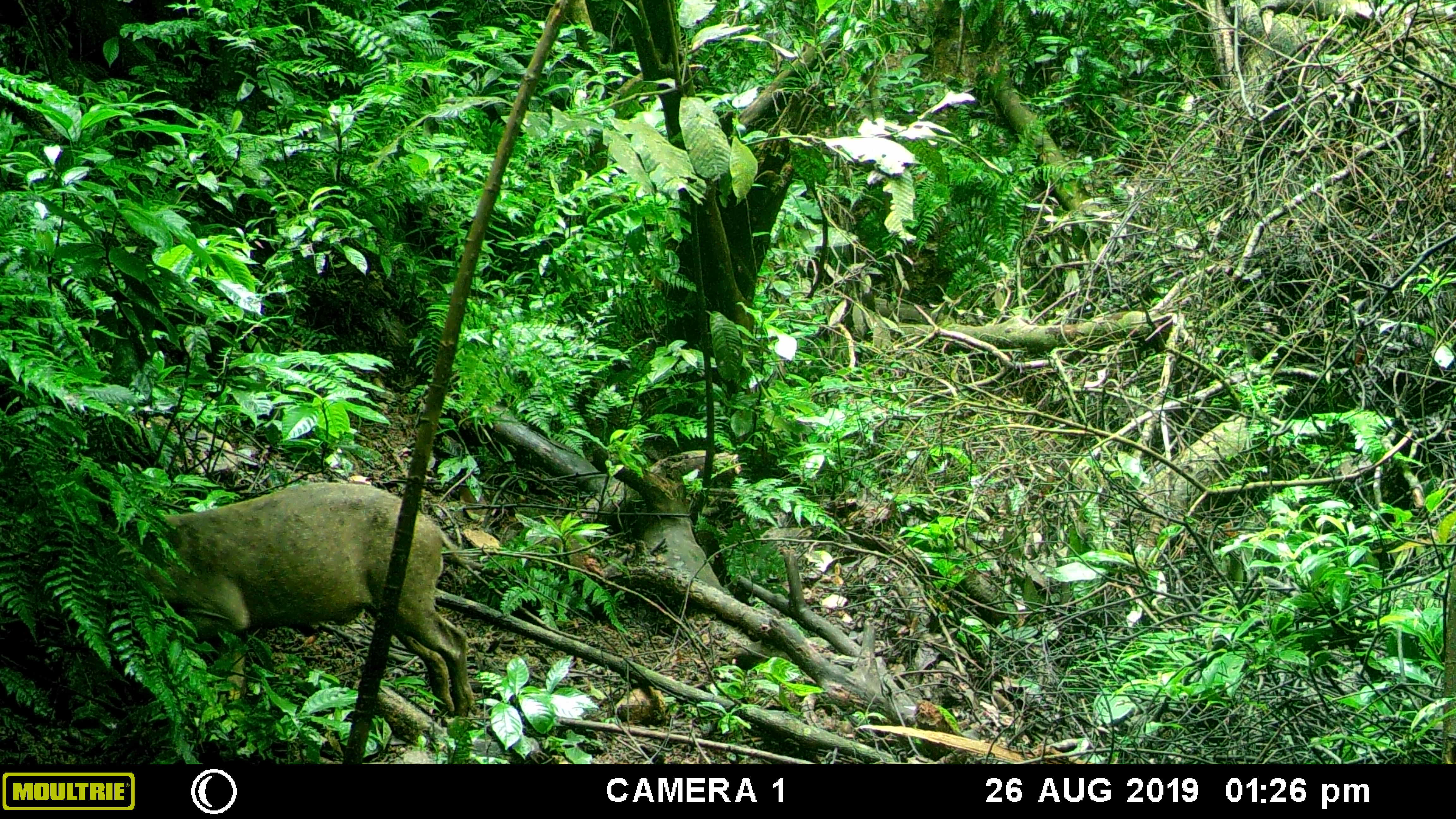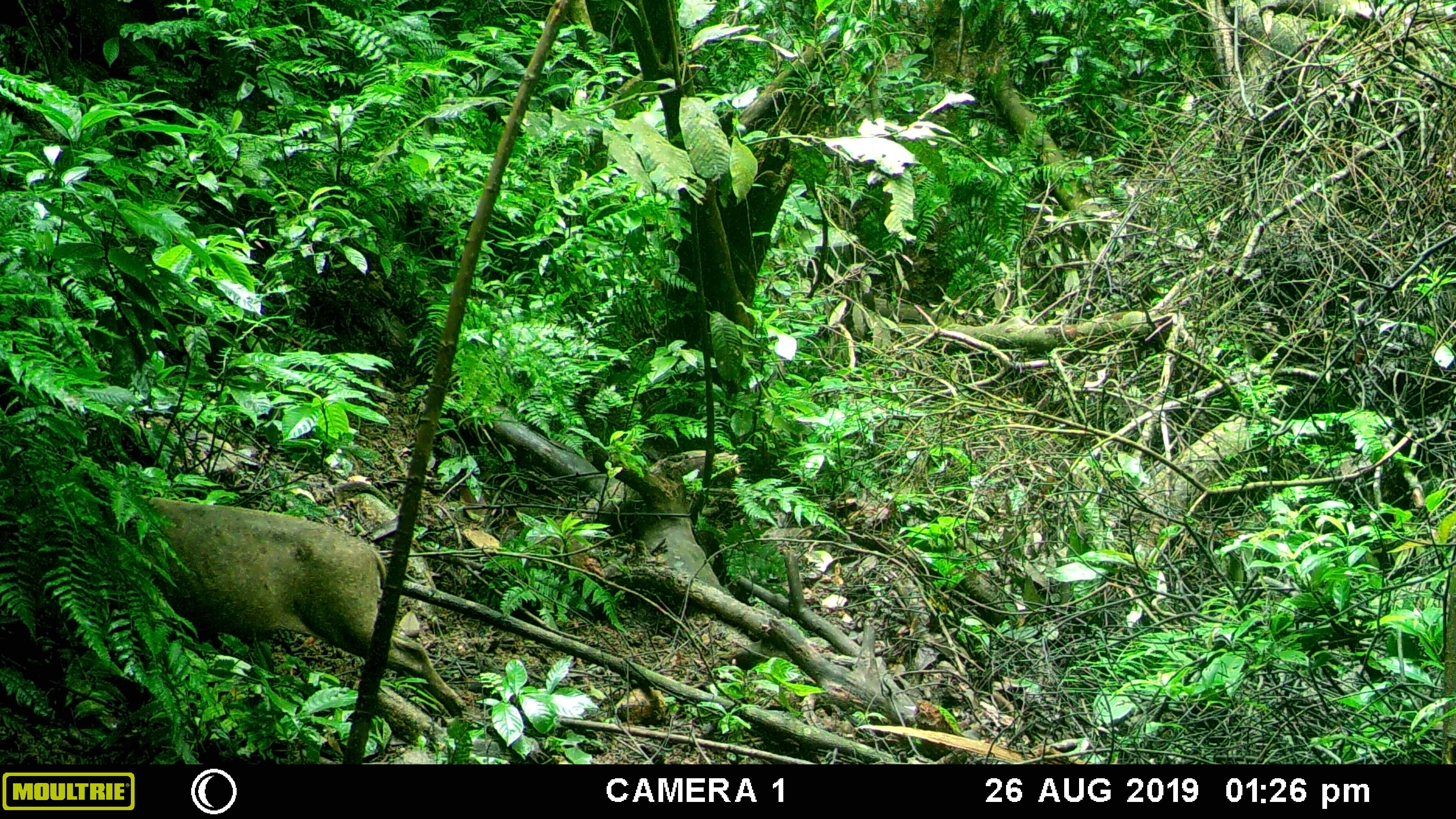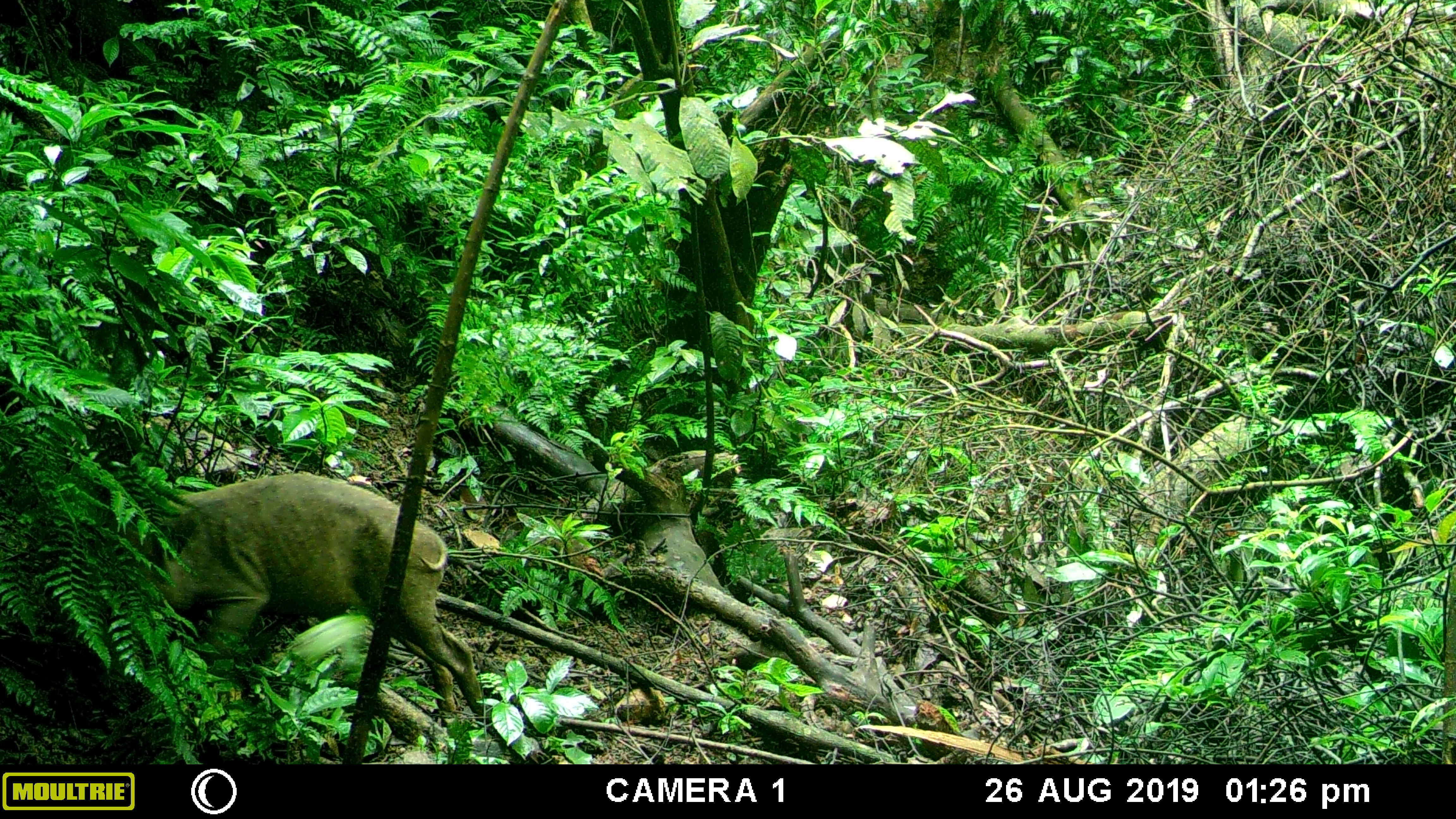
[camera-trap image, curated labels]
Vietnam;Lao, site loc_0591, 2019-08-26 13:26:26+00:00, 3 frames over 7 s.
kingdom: Animalia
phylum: Chordata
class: Mammalia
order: Artiodactyla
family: Suidae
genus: Sus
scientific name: Sus scrofa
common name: eurasian wild pig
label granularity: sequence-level